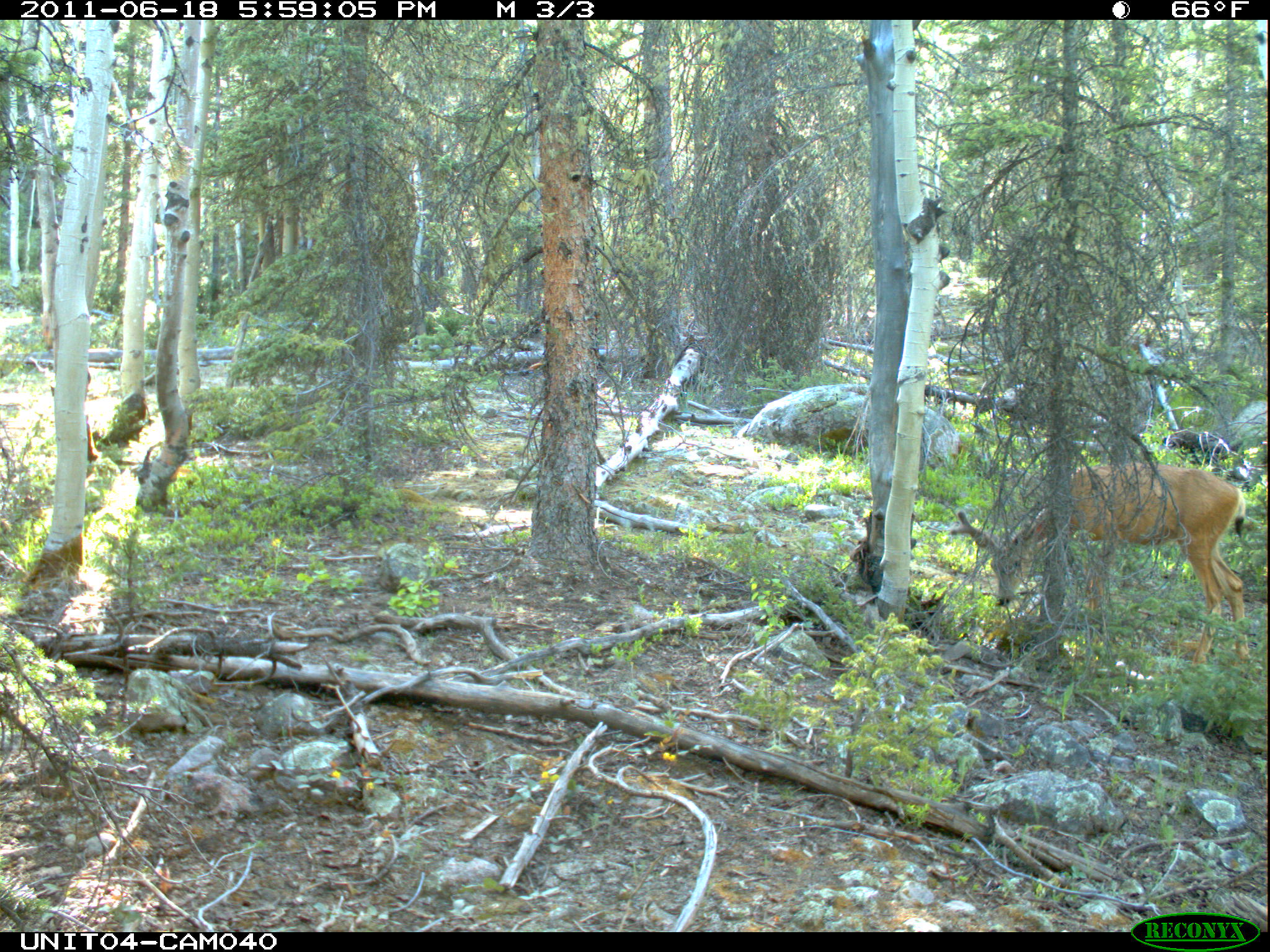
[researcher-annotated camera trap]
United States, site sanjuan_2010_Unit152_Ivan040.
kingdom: Animalia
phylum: Chordata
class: Mammalia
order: Artiodactyla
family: Cervidae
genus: Odocoileus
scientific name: Odocoileus hemionus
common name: mule deer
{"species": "Odocoileus hemionus (mule deer)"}